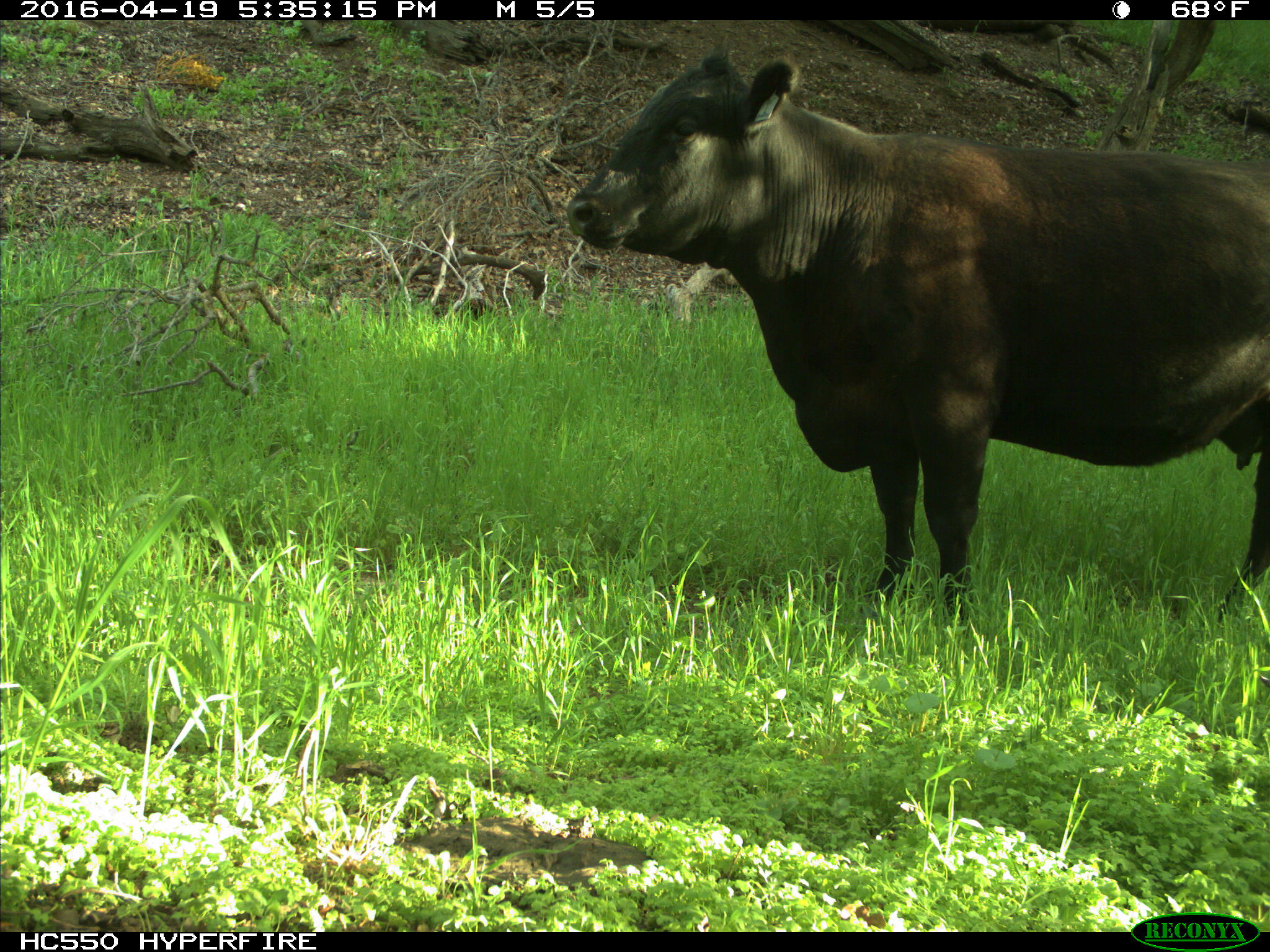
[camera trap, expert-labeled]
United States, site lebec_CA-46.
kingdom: Animalia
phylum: Chordata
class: Mammalia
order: Artiodactyla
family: Bovidae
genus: Bos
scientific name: Bos taurus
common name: domestic cow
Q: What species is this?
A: Bos taurus (domestic cow).